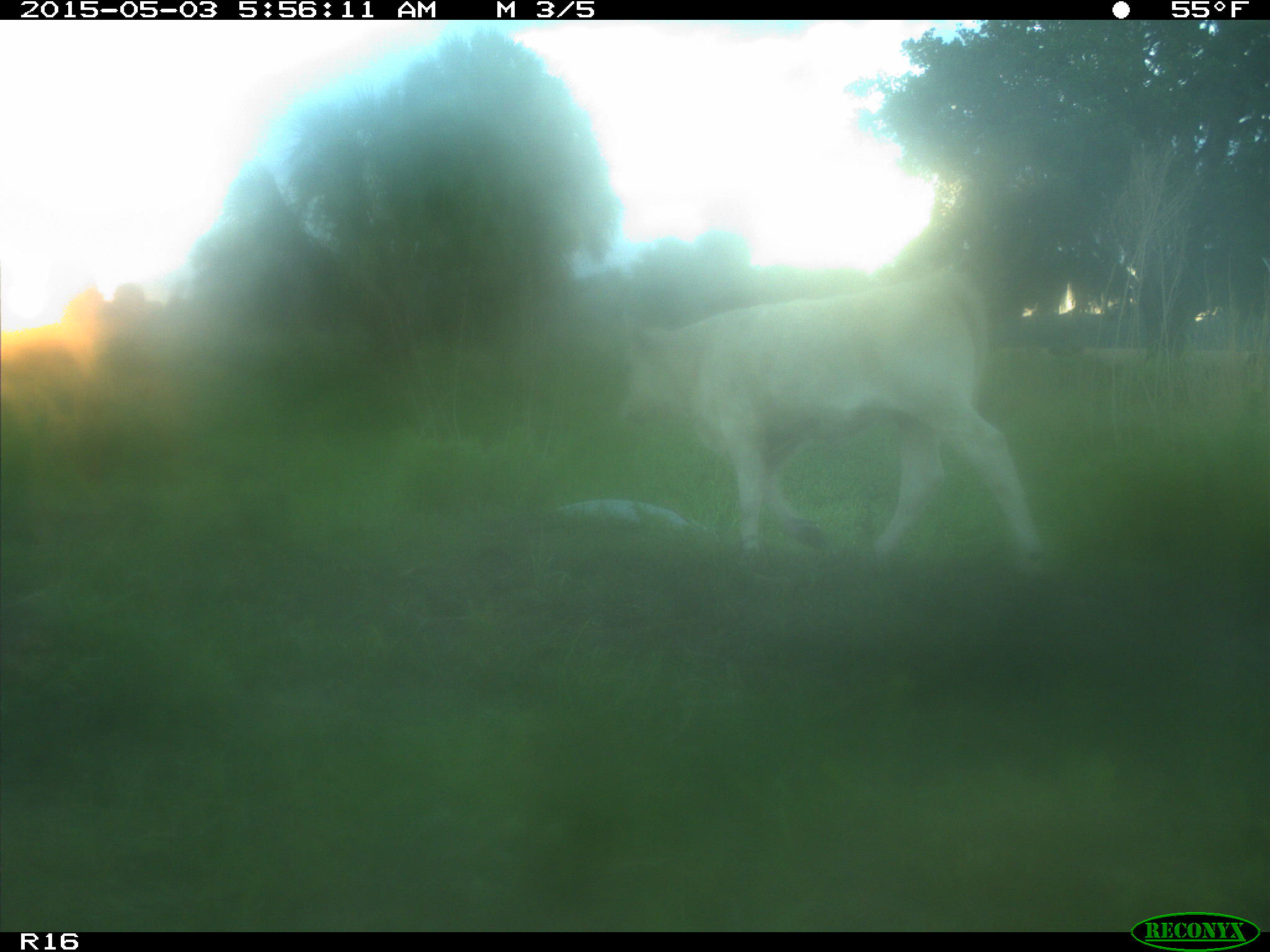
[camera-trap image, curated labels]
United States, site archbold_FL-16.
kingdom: Animalia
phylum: Chordata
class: Mammalia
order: Artiodactyla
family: Bovidae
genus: Bos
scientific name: Bos taurus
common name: domestic cow